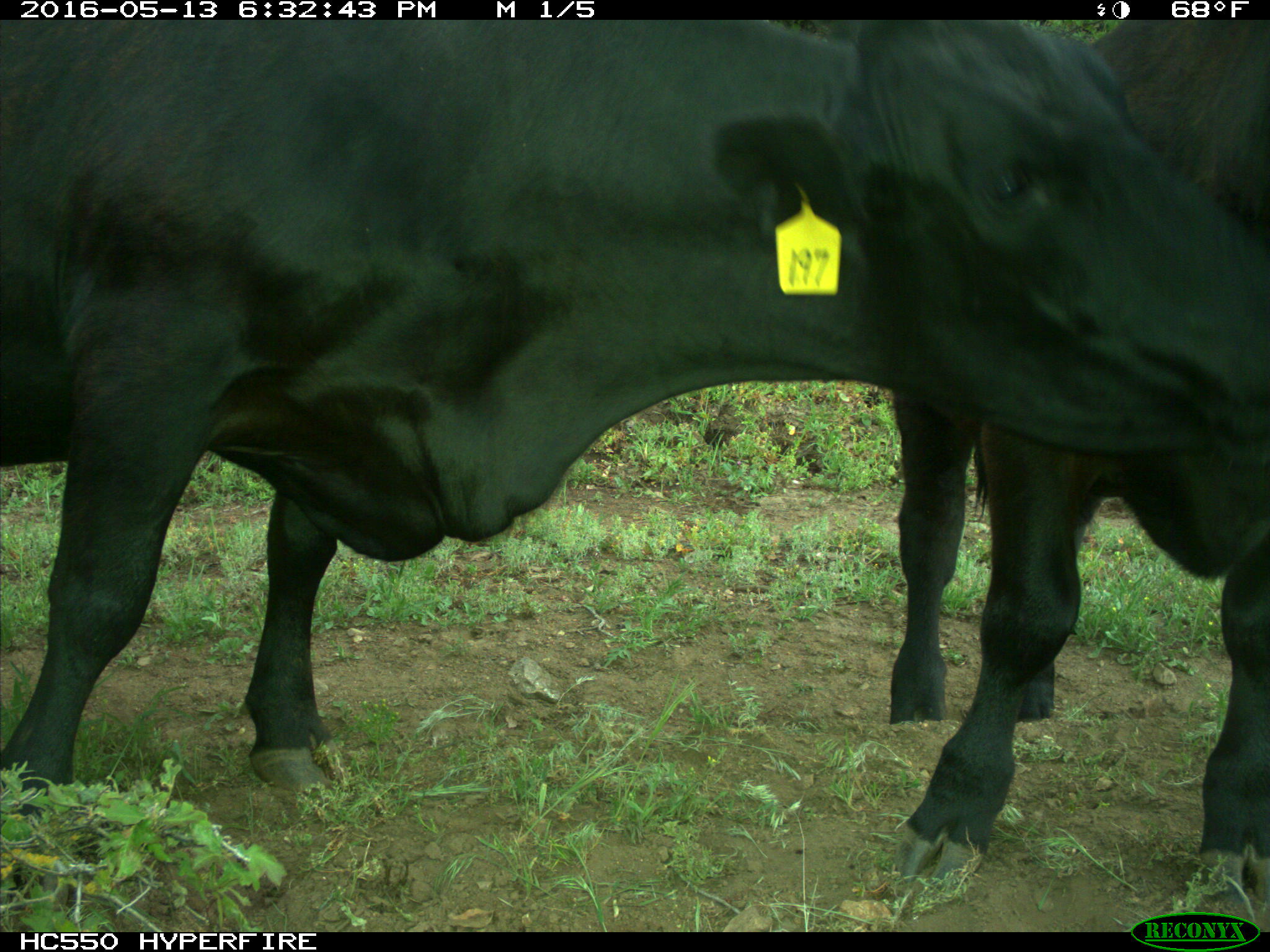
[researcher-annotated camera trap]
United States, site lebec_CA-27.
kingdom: Animalia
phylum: Chordata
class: Mammalia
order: Artiodactyla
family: Bovidae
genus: Bos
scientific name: Bos taurus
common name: domestic cow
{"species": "Bos taurus (domestic cow)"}